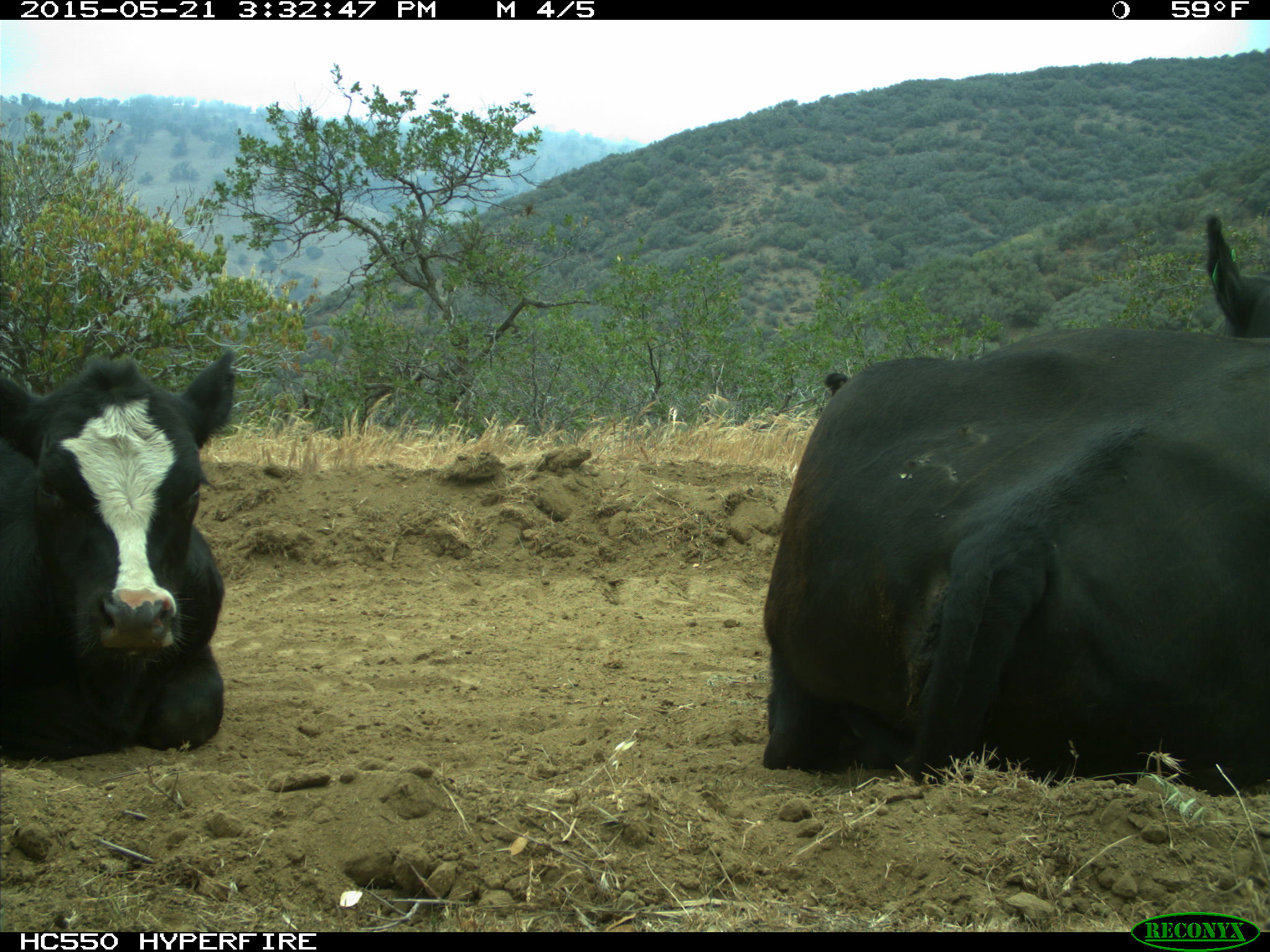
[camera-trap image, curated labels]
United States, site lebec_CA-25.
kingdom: Animalia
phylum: Chordata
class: Mammalia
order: Artiodactyla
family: Bovidae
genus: Bos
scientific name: Bos taurus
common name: domestic cow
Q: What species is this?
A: Bos taurus (domestic cow).